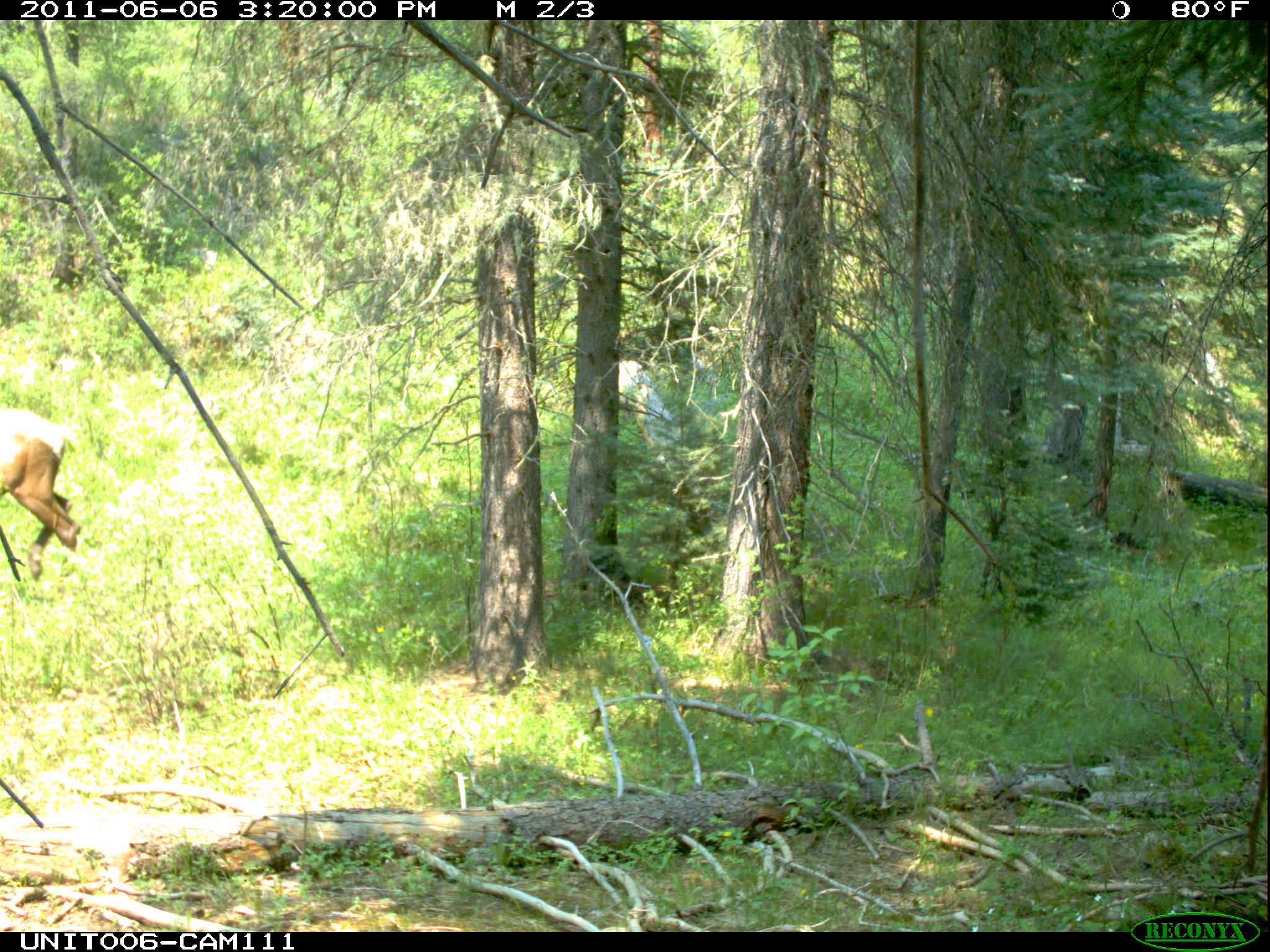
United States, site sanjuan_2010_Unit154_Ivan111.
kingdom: Animalia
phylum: Chordata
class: Mammalia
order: Artiodactyla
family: Cervidae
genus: Cervus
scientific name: Cervus elaphus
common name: red deer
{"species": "Cervus elaphus (red deer)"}